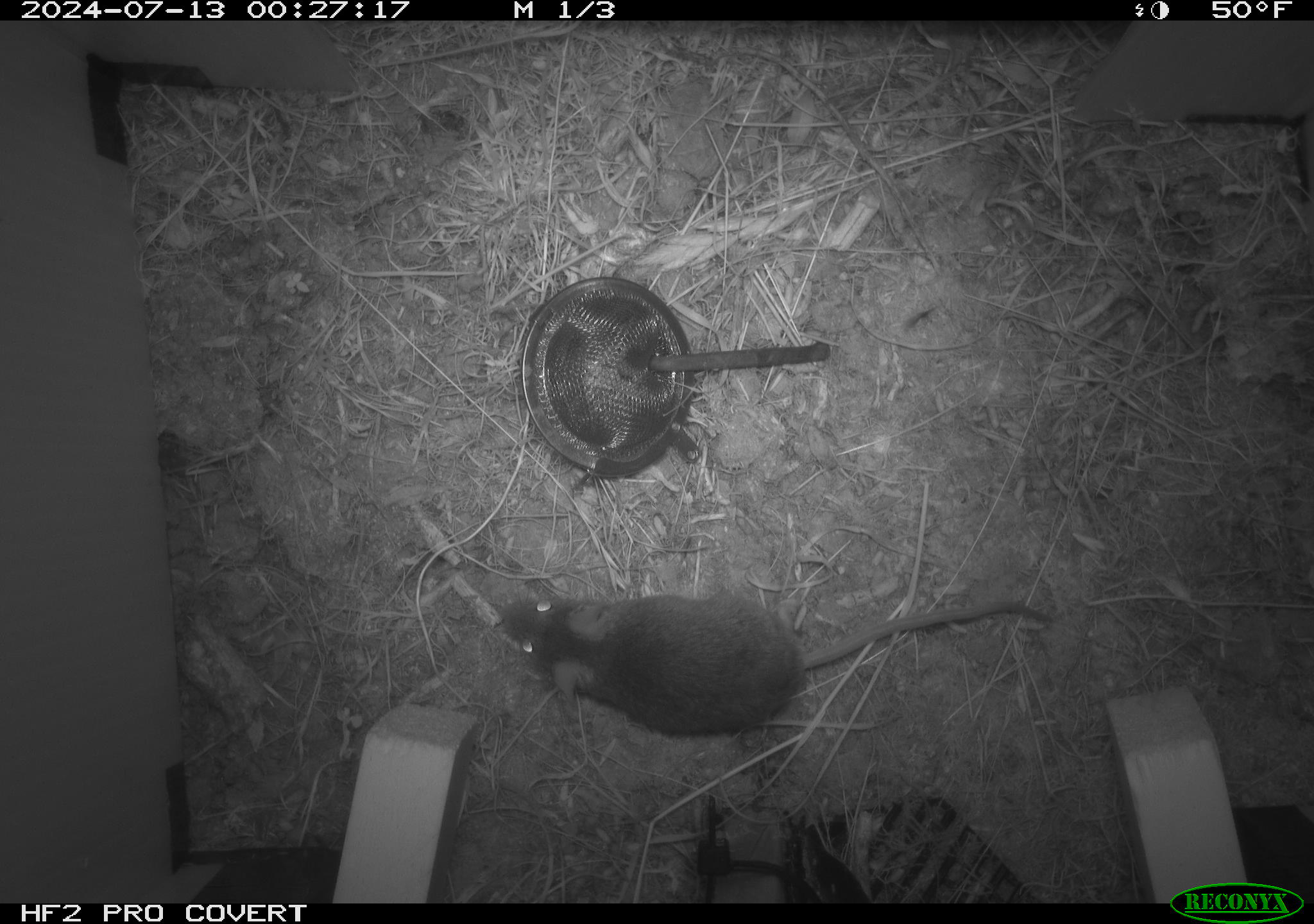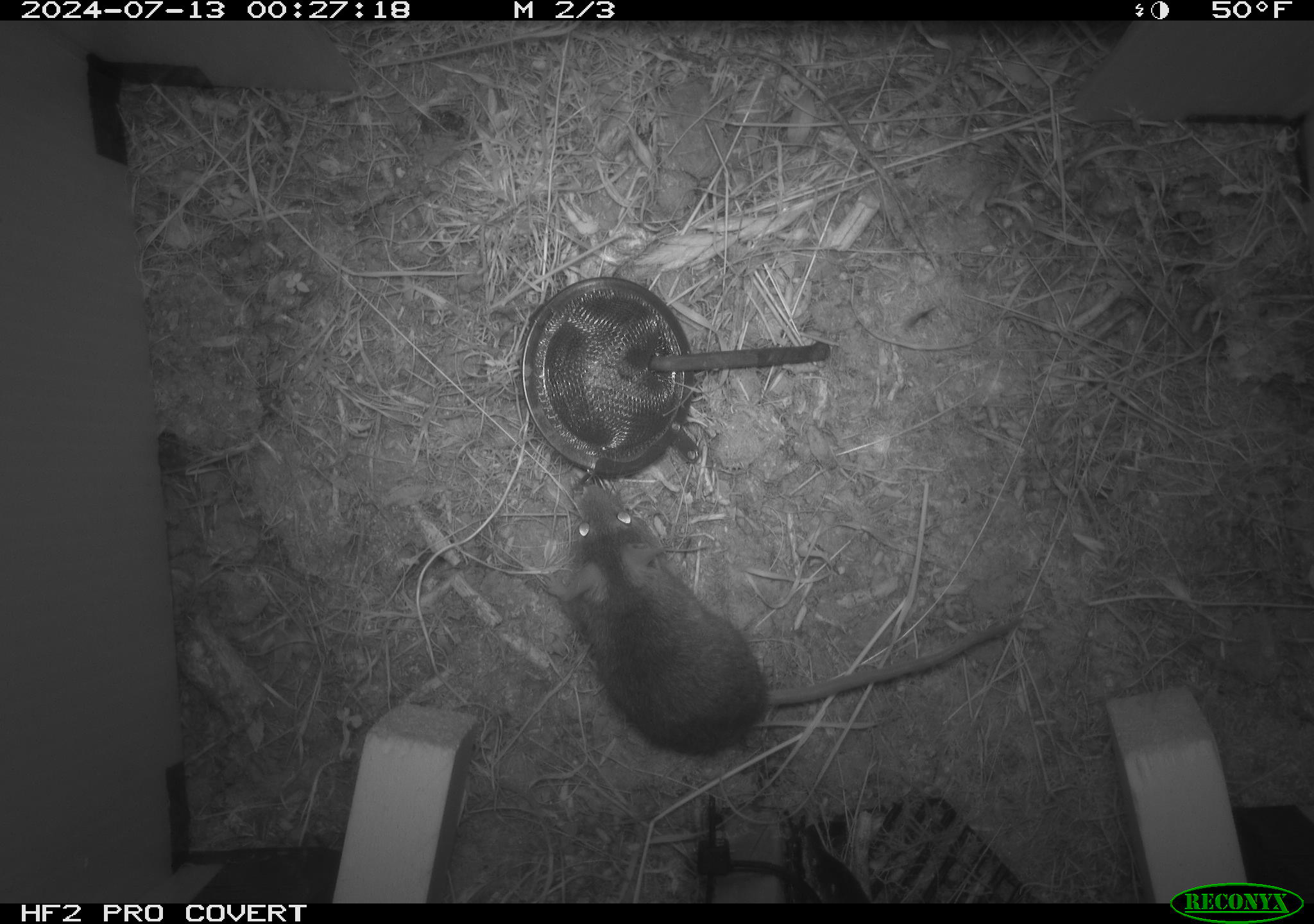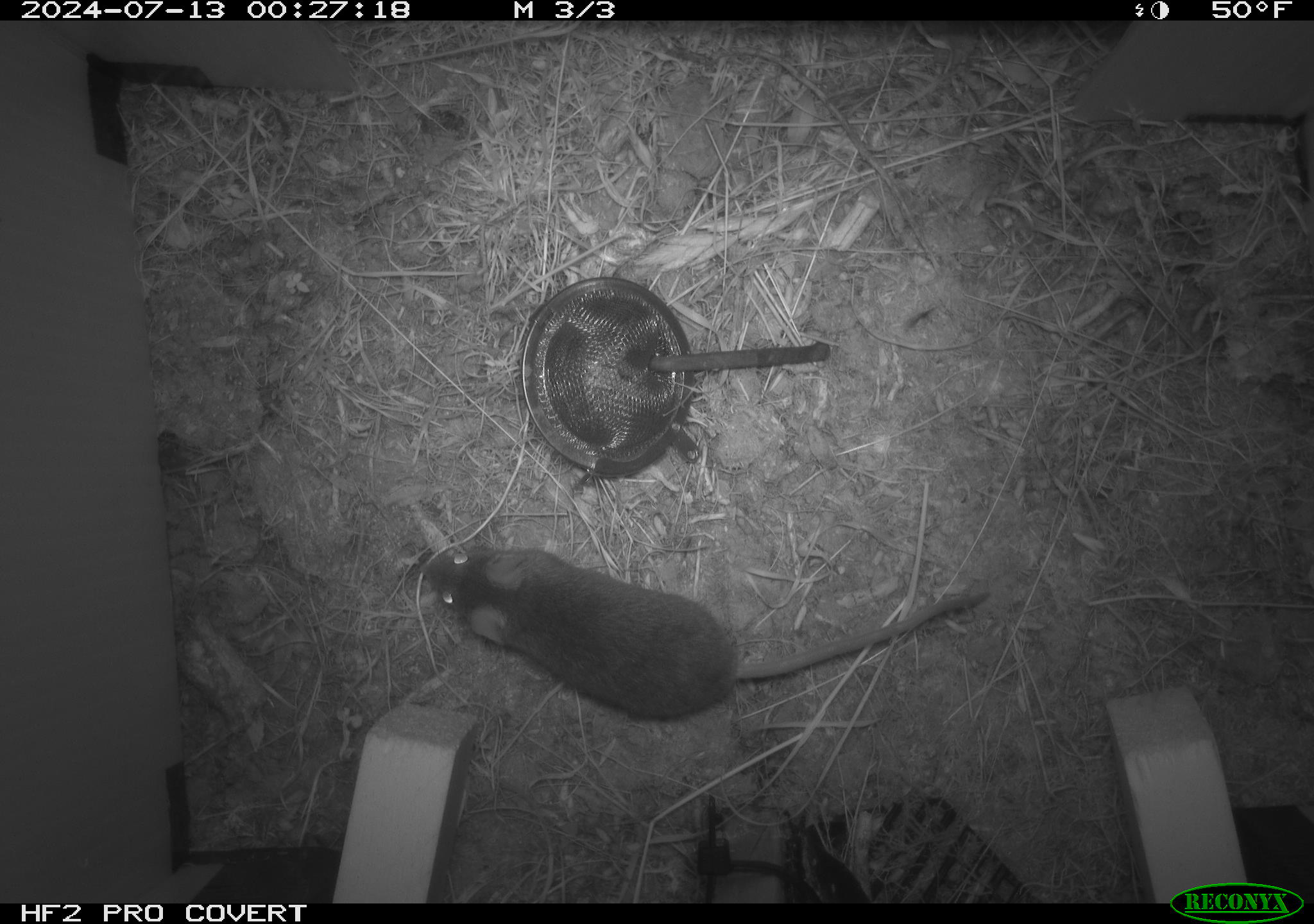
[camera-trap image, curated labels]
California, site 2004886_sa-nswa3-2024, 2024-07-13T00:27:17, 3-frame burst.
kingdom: Animalia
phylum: Chordata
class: Mammalia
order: Rodentia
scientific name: Rodentia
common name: rodent